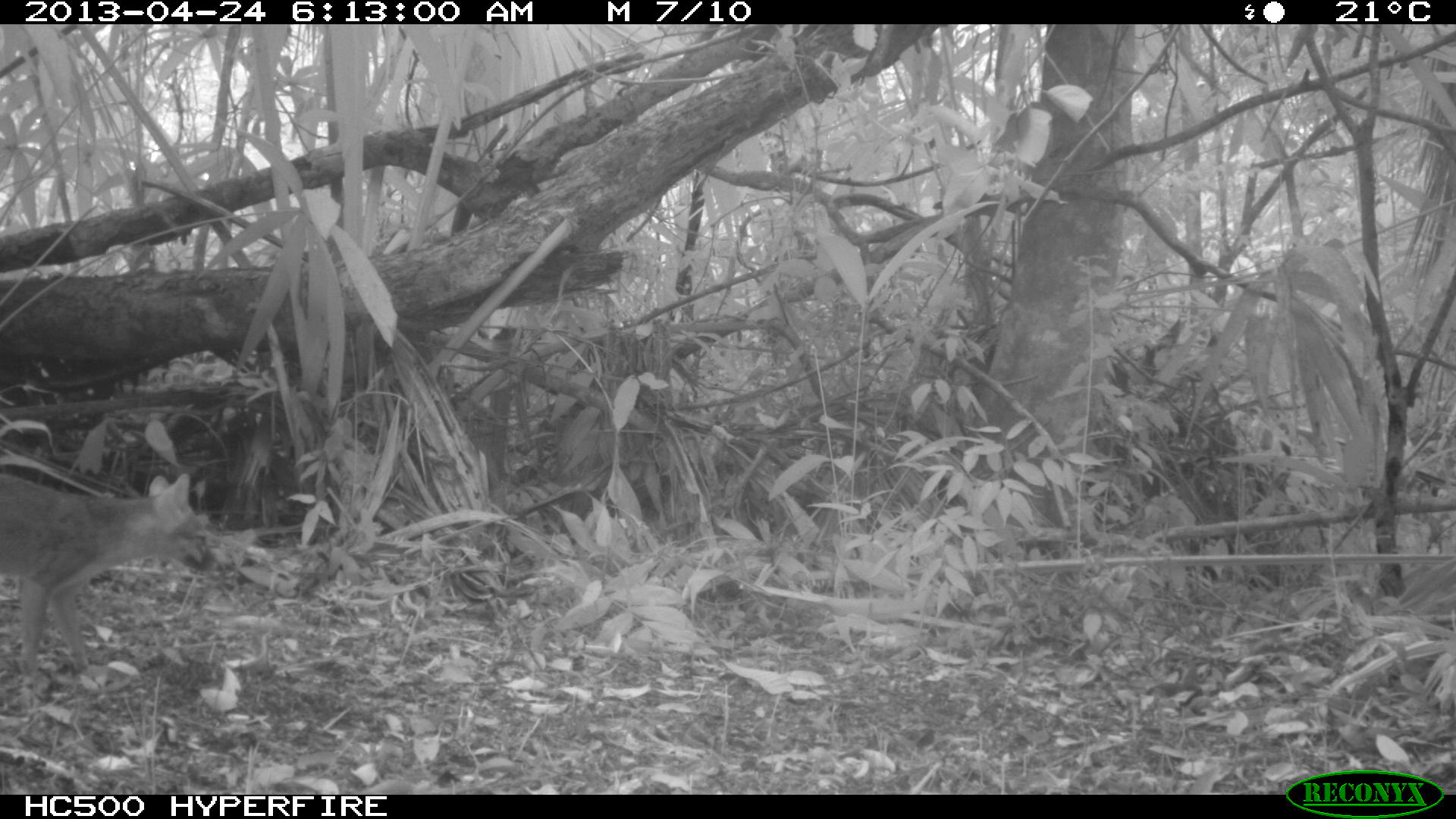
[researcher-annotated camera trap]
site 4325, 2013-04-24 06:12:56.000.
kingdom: Animalia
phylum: Chordata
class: Mammalia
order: Carnivora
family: Canidae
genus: Urocyon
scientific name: Urocyon cinereoargenteus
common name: gray fox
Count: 1.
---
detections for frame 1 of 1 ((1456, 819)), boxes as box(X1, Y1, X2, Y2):
urocyon cinereoargenteus: box(0, 467, 218, 695)